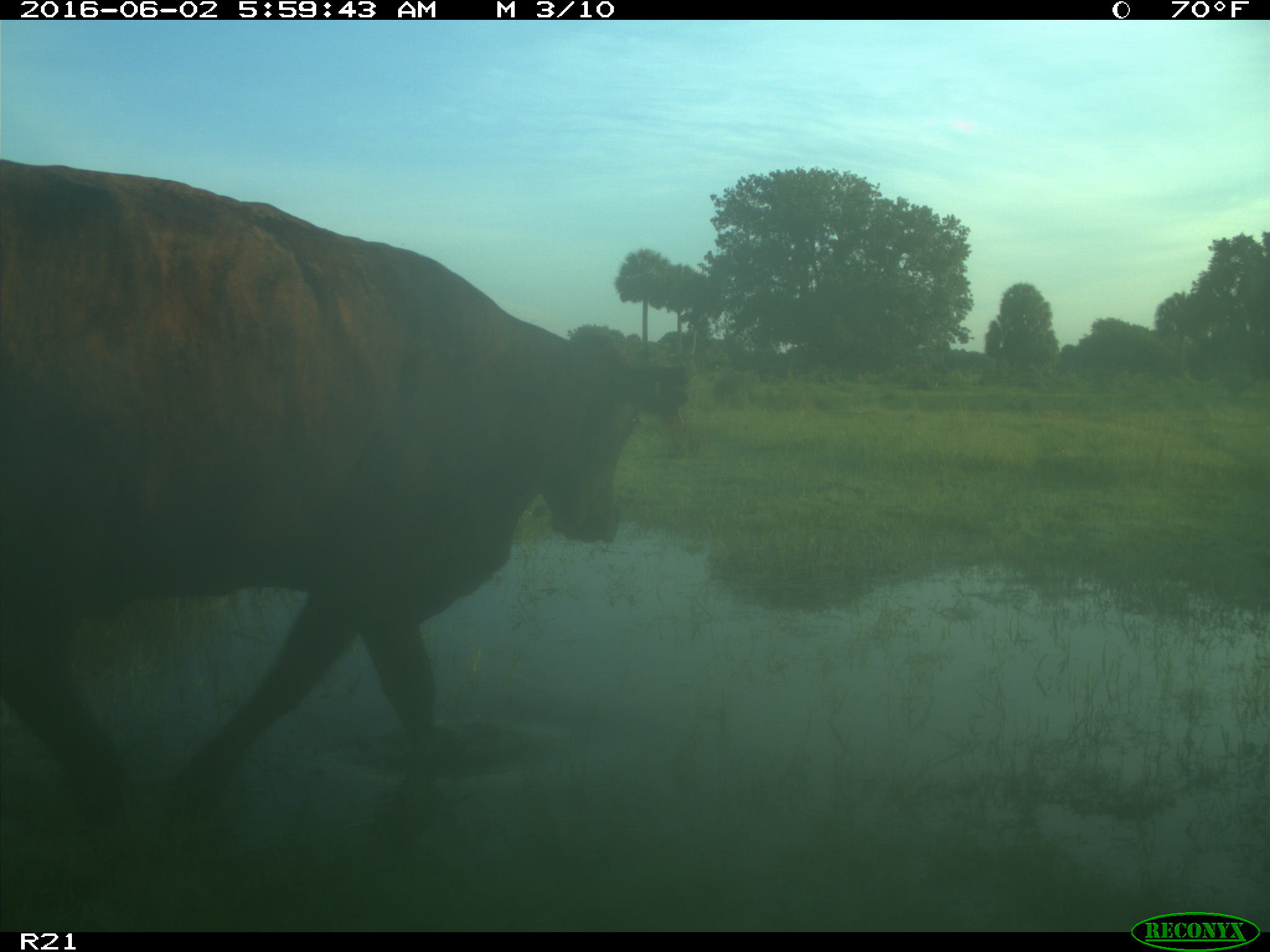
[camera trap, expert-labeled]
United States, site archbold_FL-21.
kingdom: Animalia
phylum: Chordata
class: Mammalia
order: Artiodactyla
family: Bovidae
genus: Bos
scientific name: Bos taurus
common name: domestic cow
Bos taurus (domestic cow).